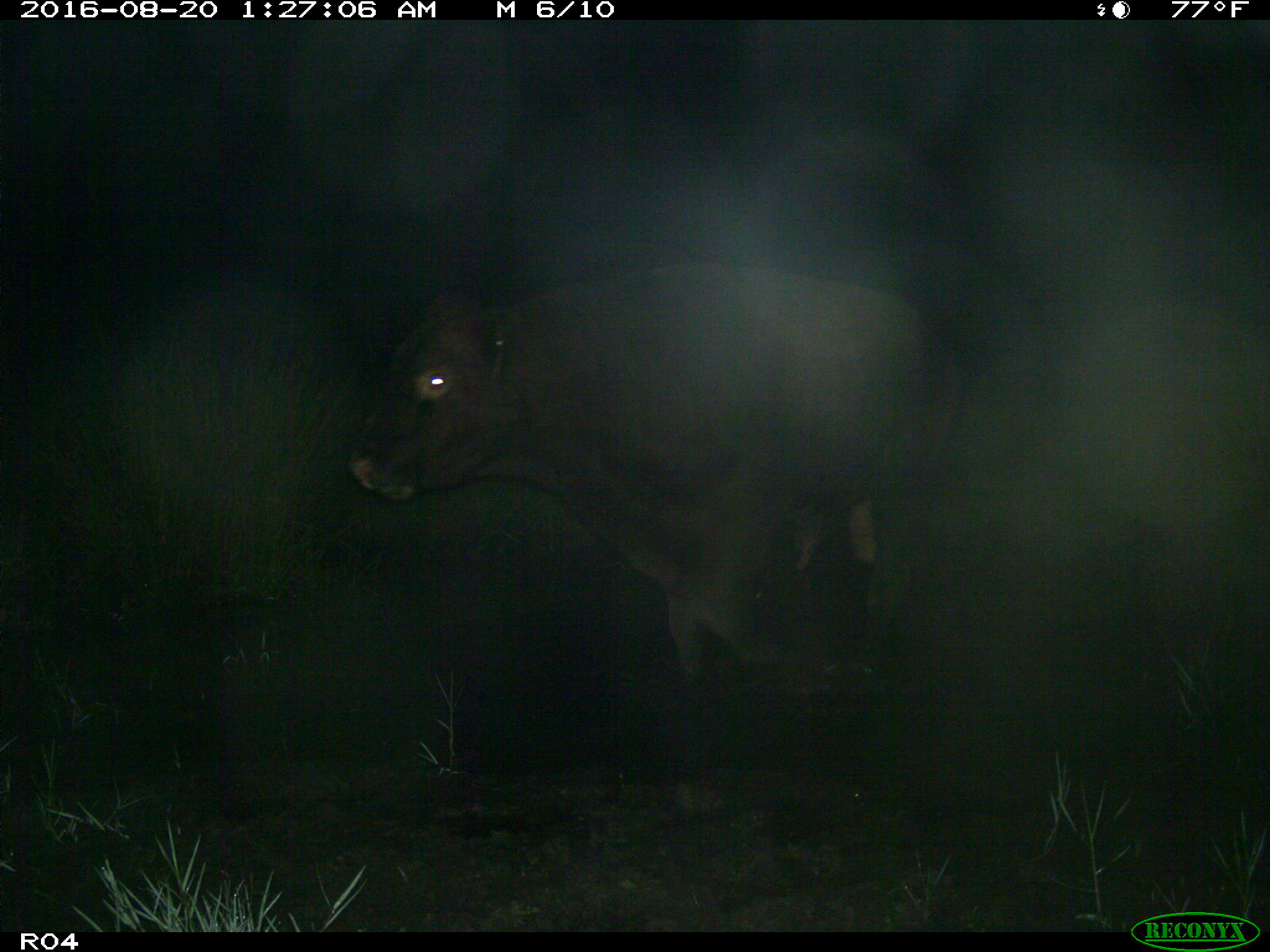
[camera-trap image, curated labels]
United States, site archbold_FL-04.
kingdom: Animalia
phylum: Chordata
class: Mammalia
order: Artiodactyla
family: Bovidae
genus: Bos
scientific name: Bos taurus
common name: domestic cow